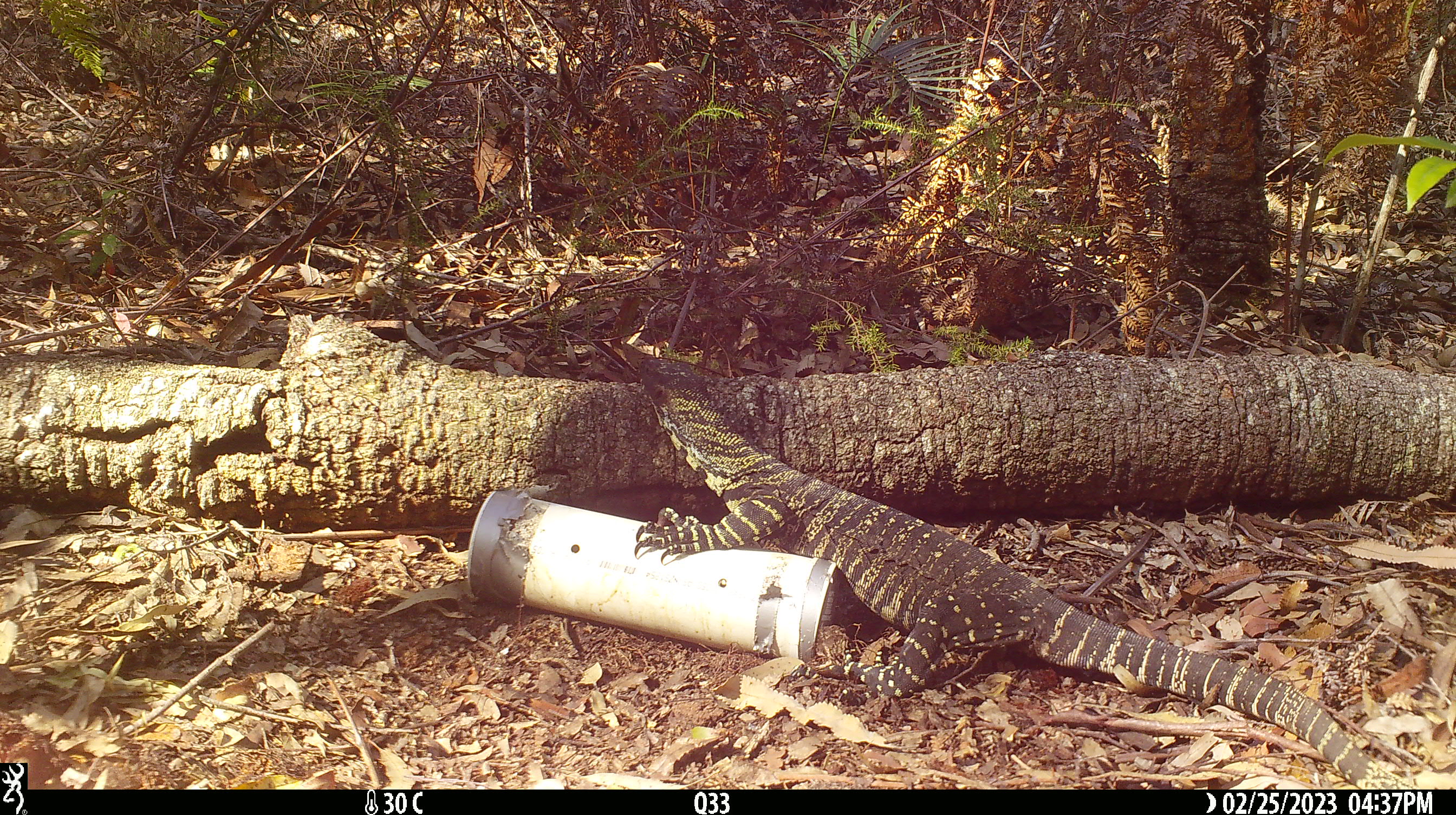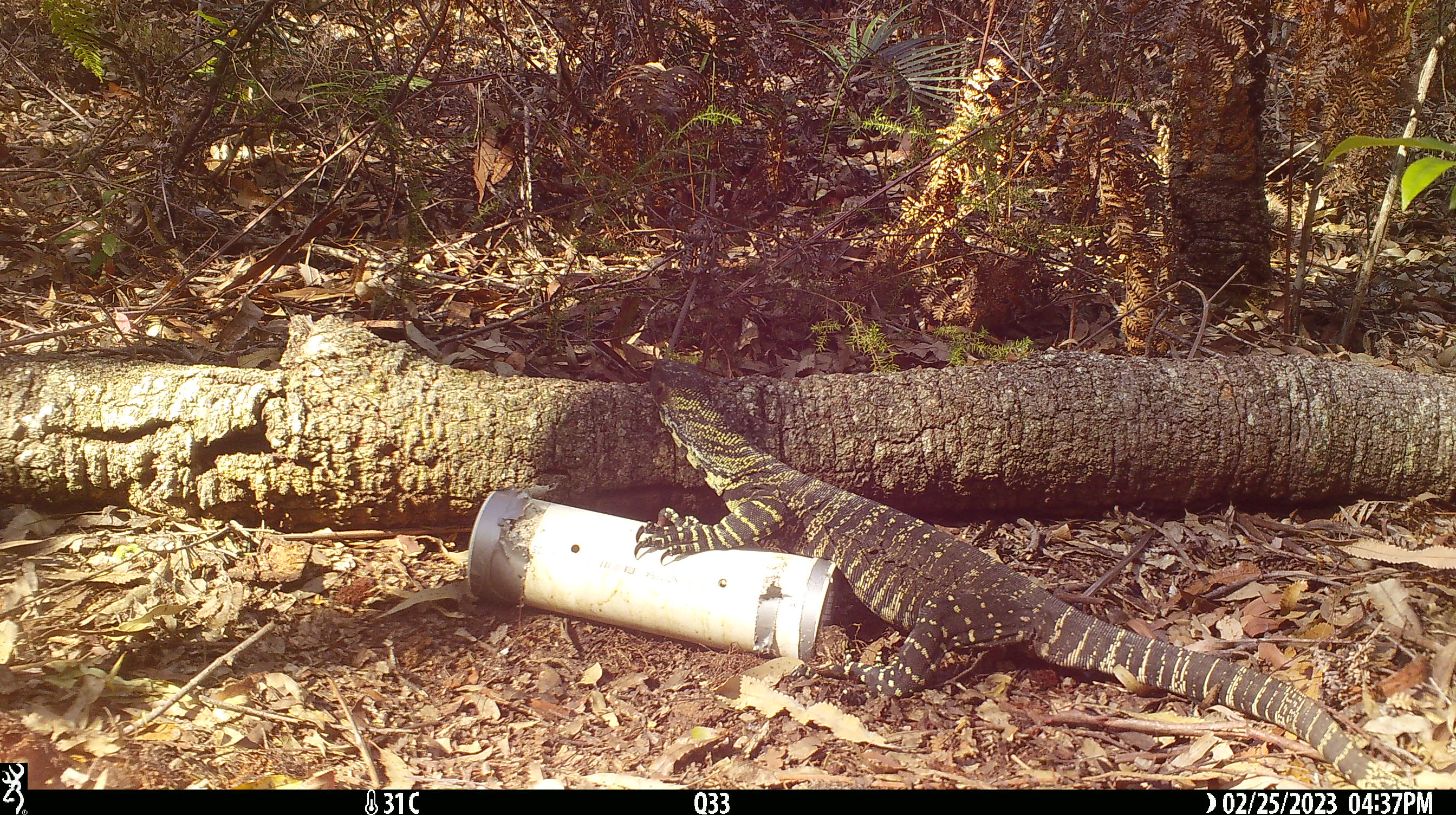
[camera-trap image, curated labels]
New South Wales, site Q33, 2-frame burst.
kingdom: Animalia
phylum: Chordata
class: Reptilia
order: Squamata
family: Varanidae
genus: Varanus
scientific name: Varanus varius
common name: lace monitor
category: goanna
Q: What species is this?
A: Goanna (lace monitor) (Varanus varius).